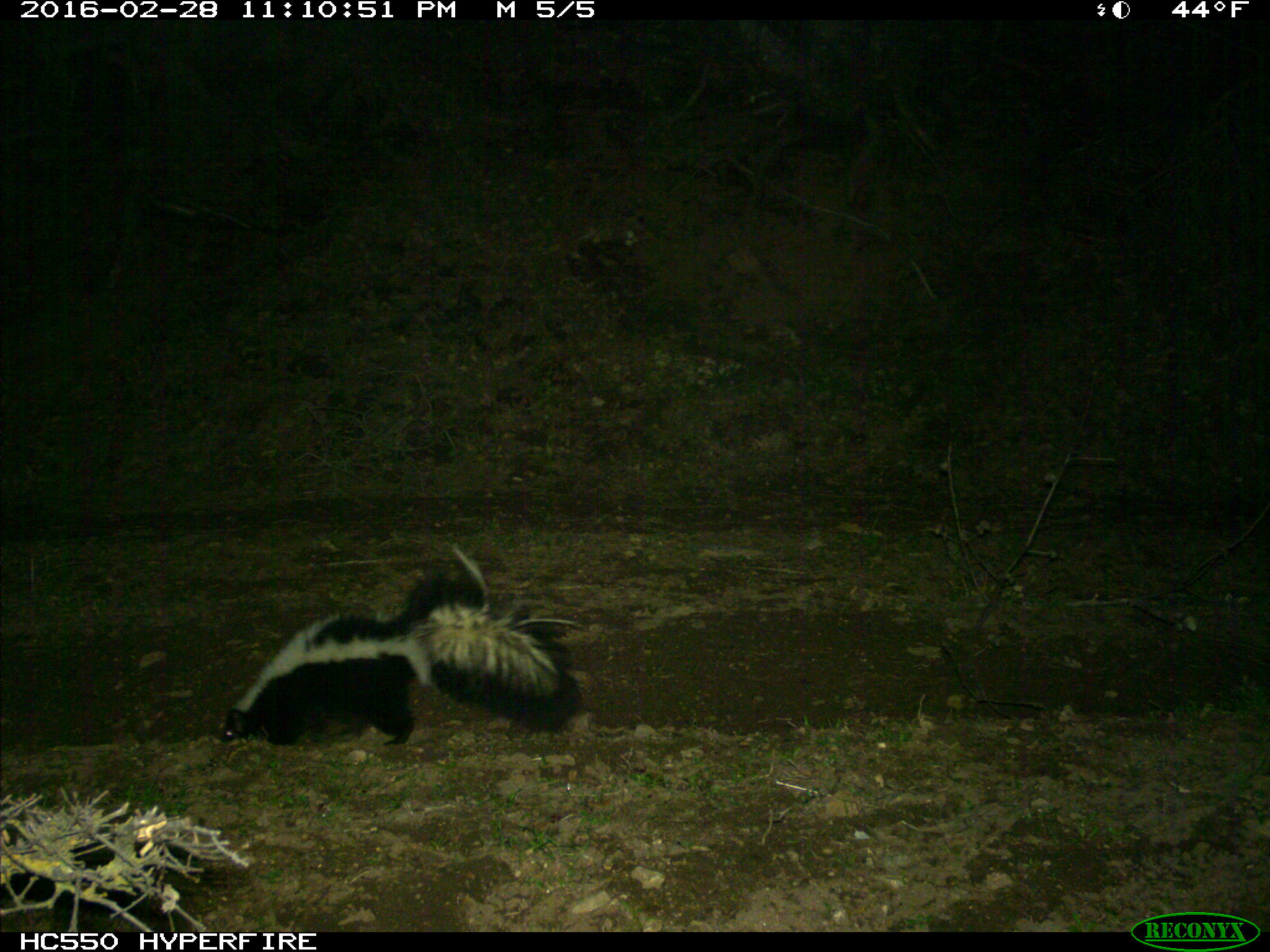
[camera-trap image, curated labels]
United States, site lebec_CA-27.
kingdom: Animalia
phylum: Chordata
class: Mammalia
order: Carnivora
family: Mephitidae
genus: Mephitis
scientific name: Mephitis mephitis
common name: striped skunk